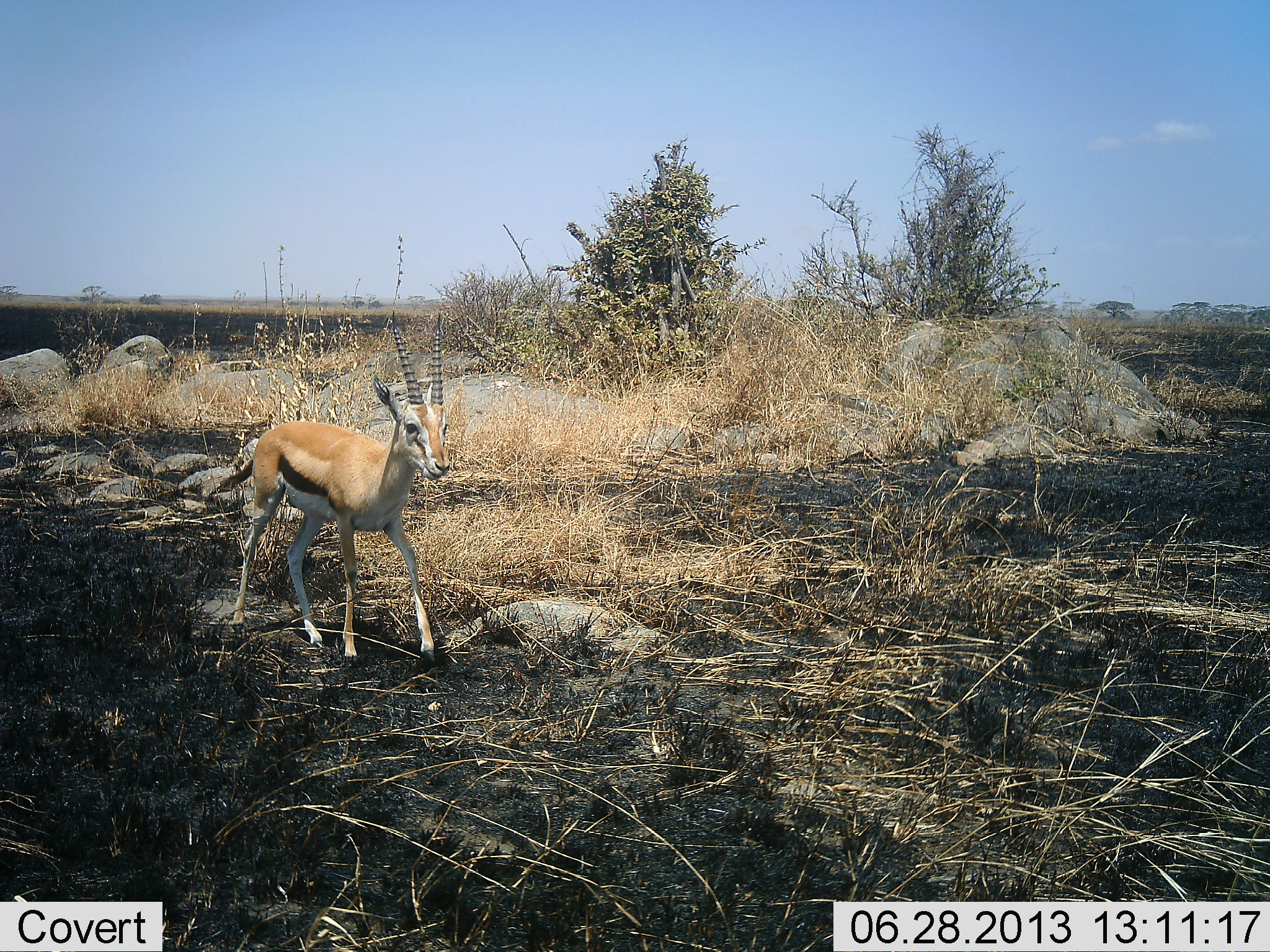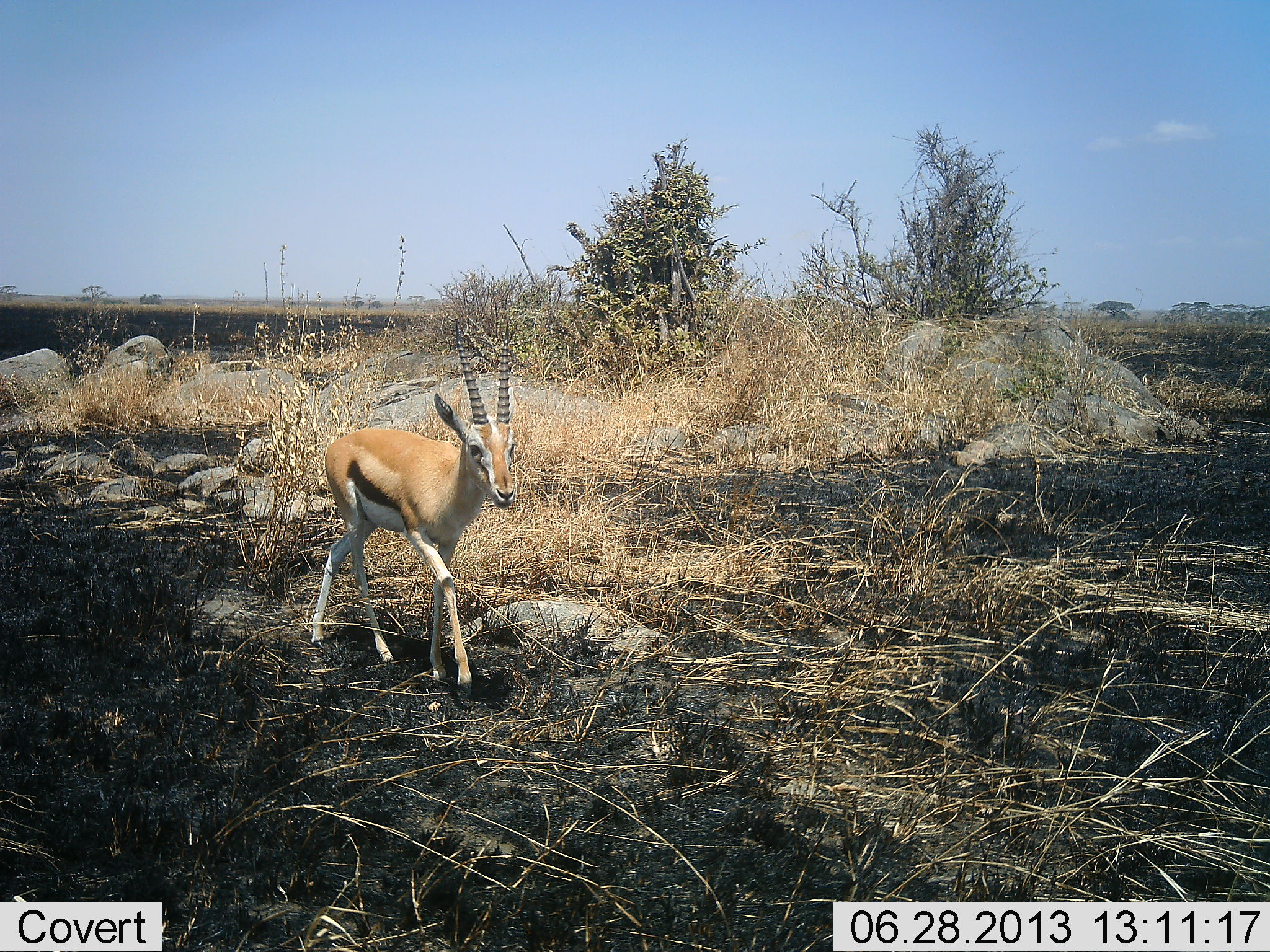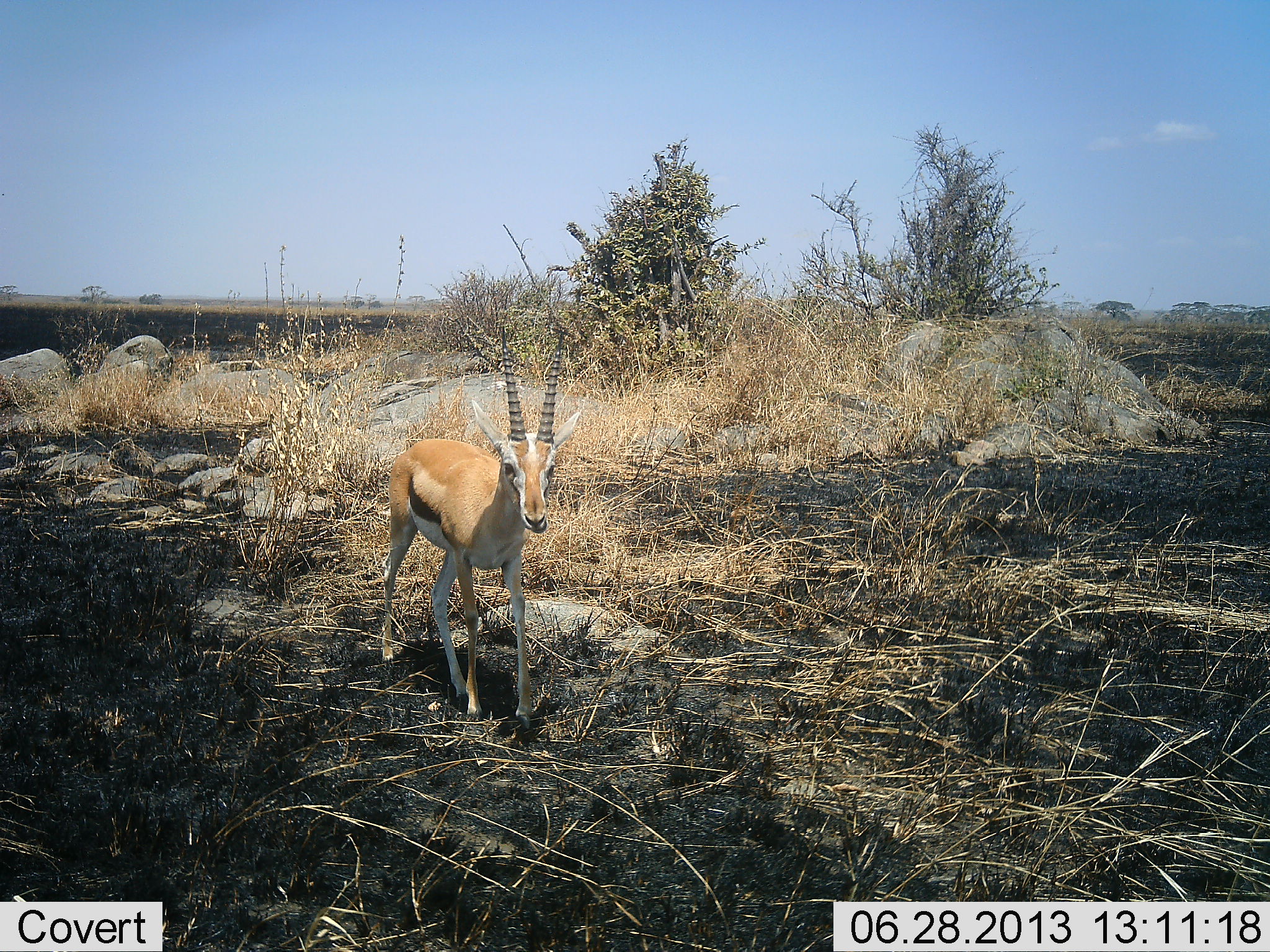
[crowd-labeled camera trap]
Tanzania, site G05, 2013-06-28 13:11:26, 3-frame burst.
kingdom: Animalia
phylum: Chordata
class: Mammalia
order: Artiodactyla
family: Bovidae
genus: Eudorcas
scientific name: Eudorcas thomsonii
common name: thomson's gazelle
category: gazellethomsons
Gazellethomsons (thomson's gazelle) (Eudorcas thomsonii), count 1. Behavior (volunteer vote fractions): standing 5%, resting 0%, moving 100%, interacting 0%. Young present (vote fraction): 0%. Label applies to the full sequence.